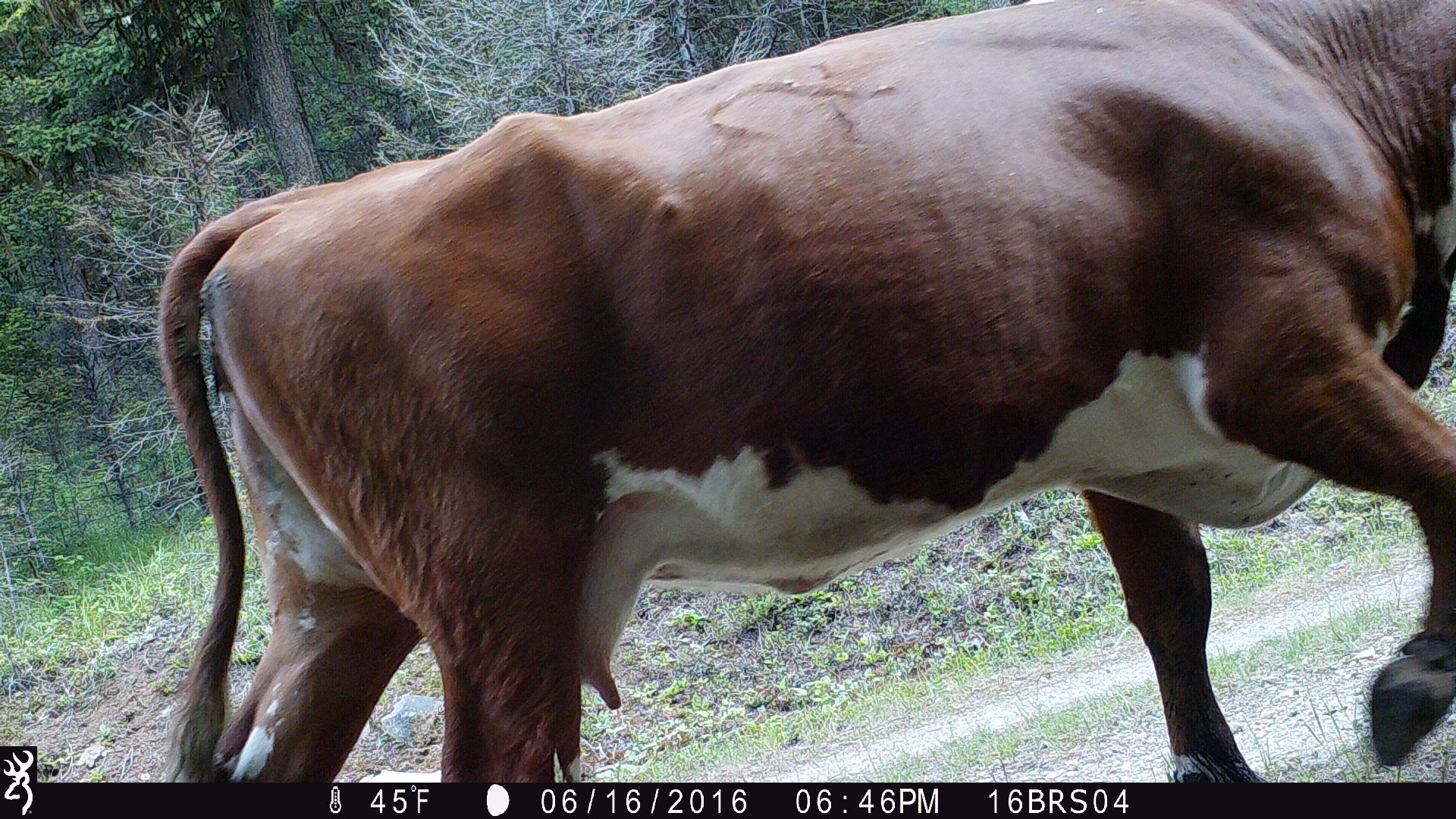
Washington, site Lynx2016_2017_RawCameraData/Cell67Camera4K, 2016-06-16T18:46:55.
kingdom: Animalia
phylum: Chordata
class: Mammalia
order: Artiodactyla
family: Bovidae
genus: Bos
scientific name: Bos taurus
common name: domestic cattle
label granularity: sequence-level